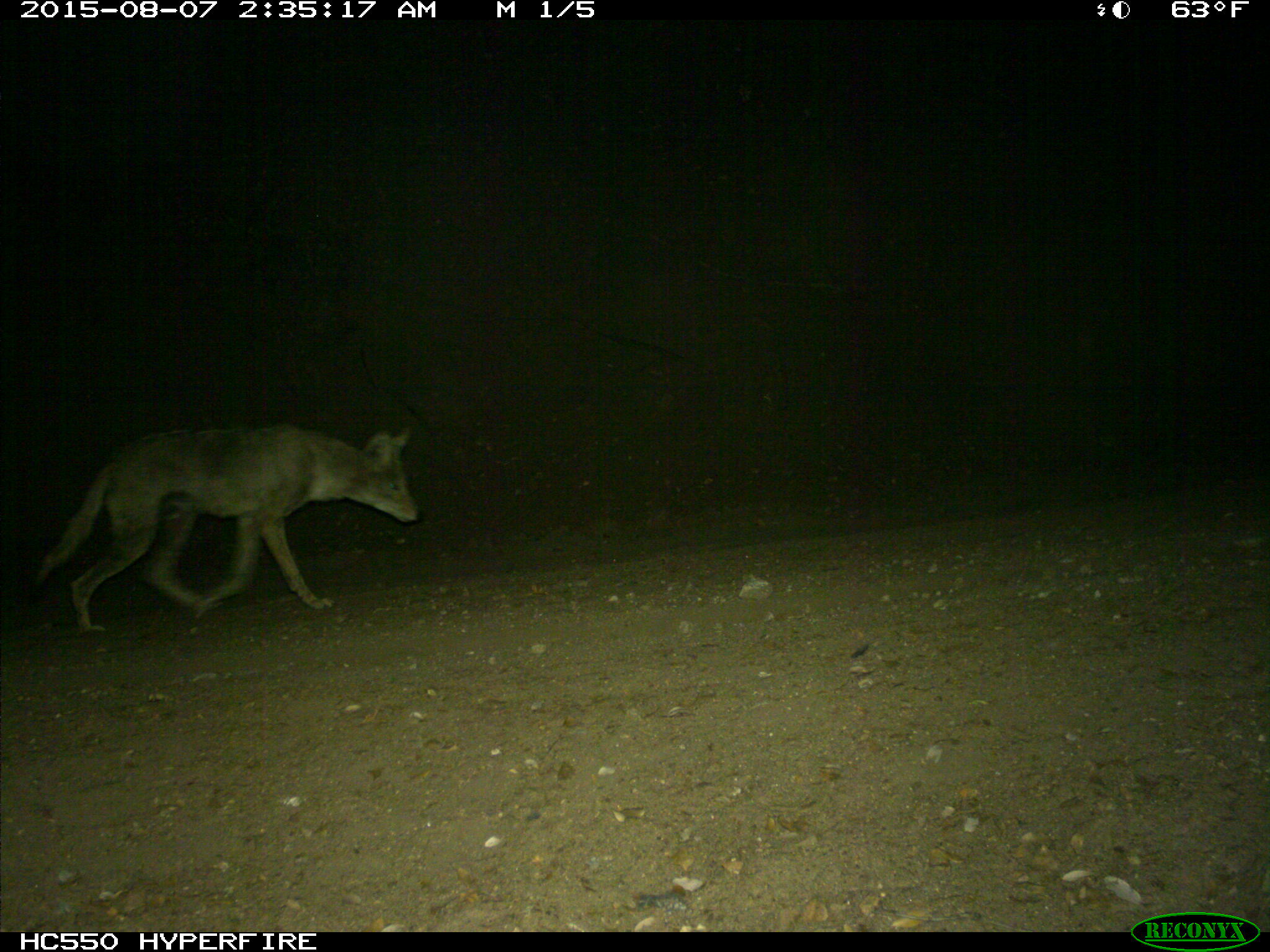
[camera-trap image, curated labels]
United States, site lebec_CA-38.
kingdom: Animalia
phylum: Chordata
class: Mammalia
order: Carnivora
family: Canidae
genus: Canis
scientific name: Canis latrans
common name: coyote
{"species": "Canis latrans (coyote)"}